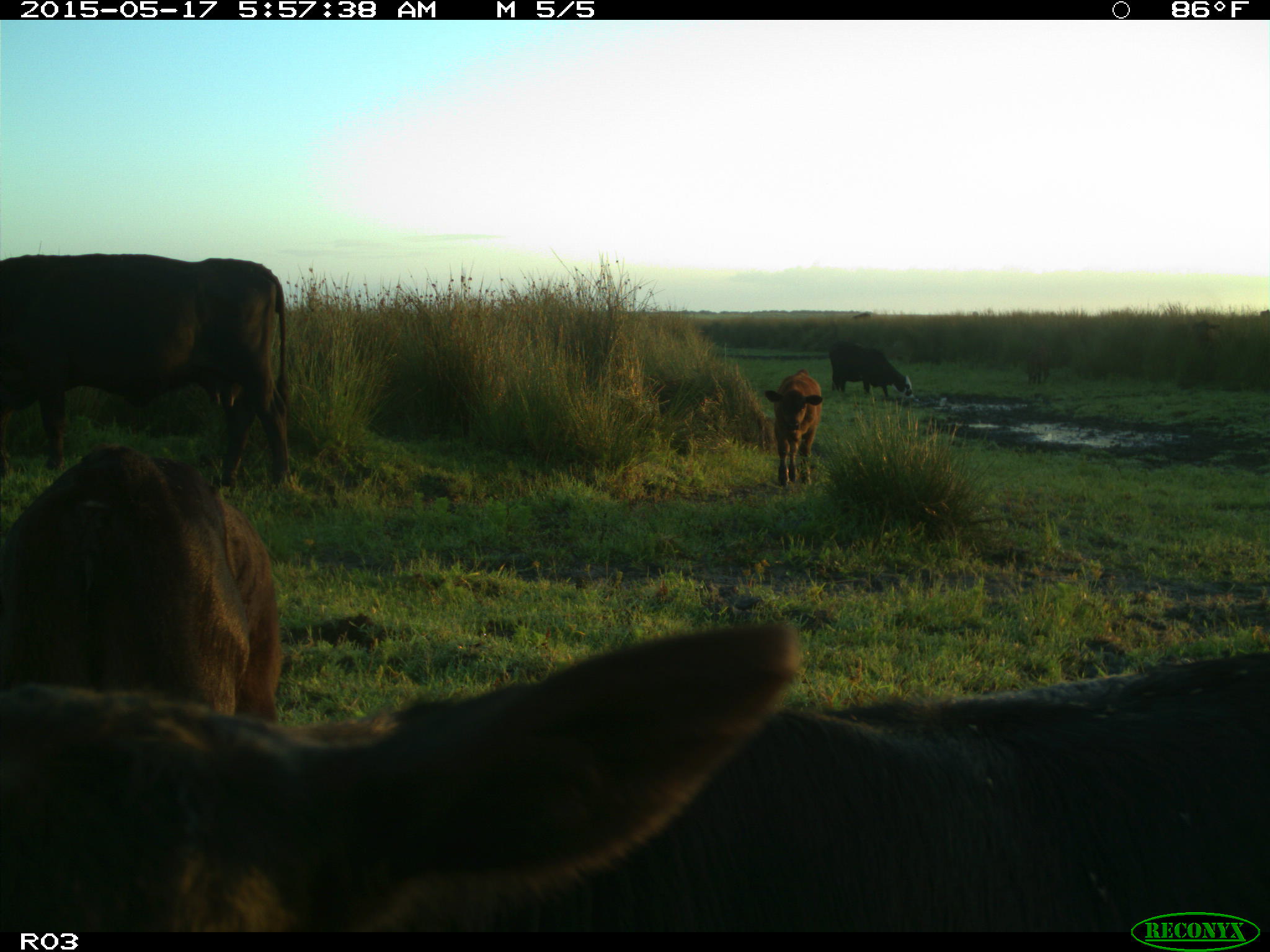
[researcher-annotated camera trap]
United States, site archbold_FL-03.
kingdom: Animalia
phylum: Chordata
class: Mammalia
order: Artiodactyla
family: Bovidae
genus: Bos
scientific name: Bos taurus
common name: domestic cow